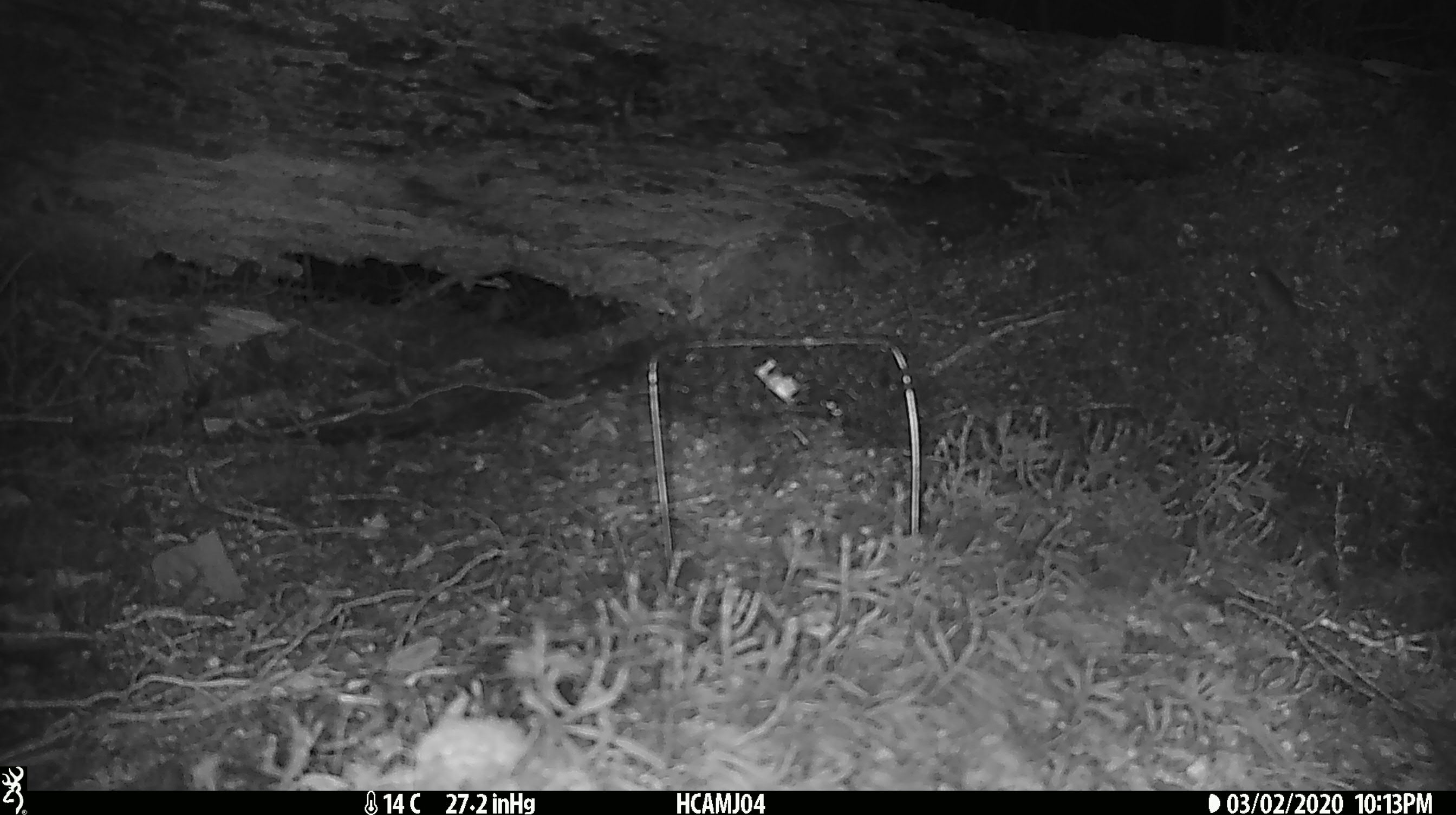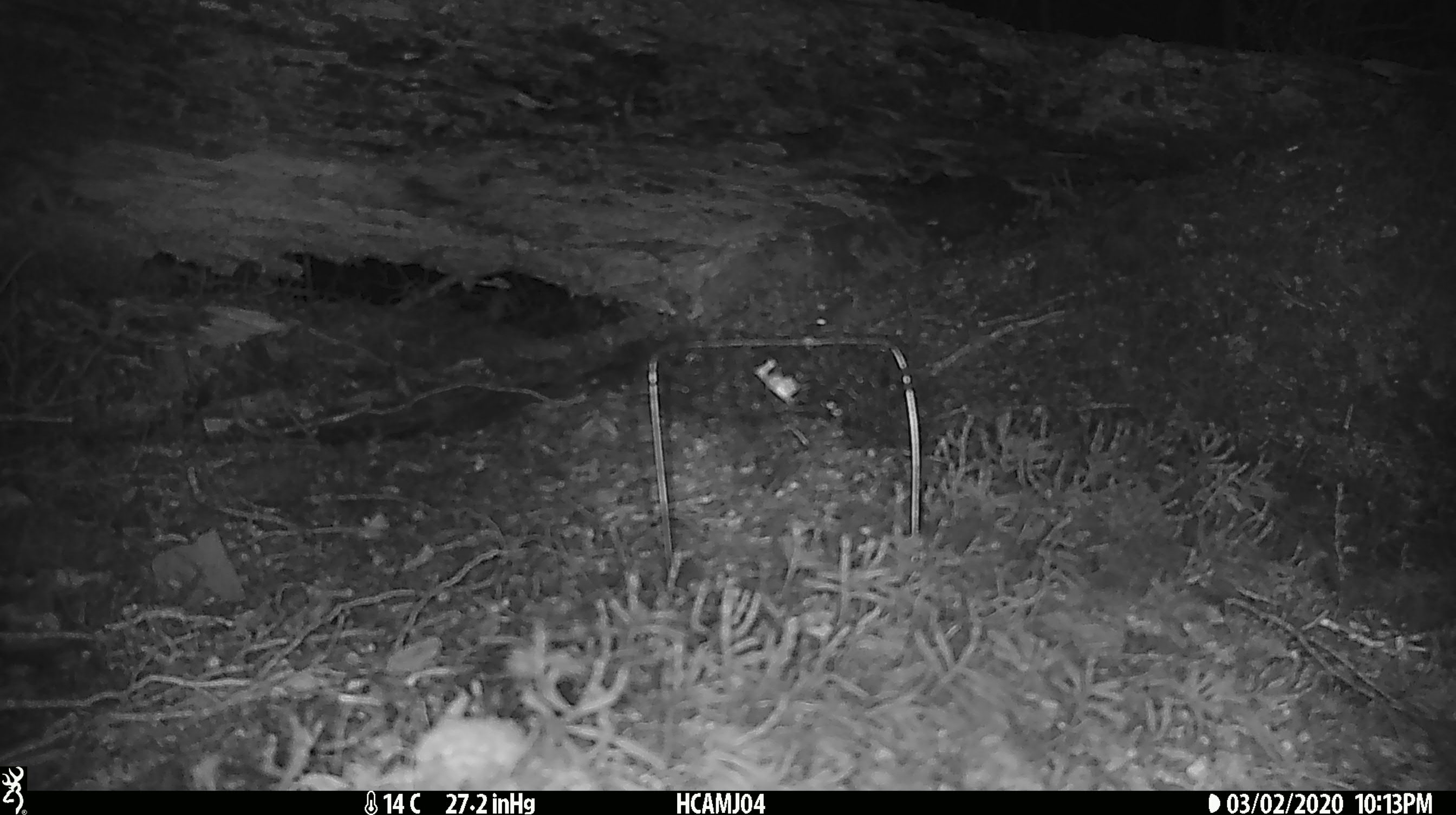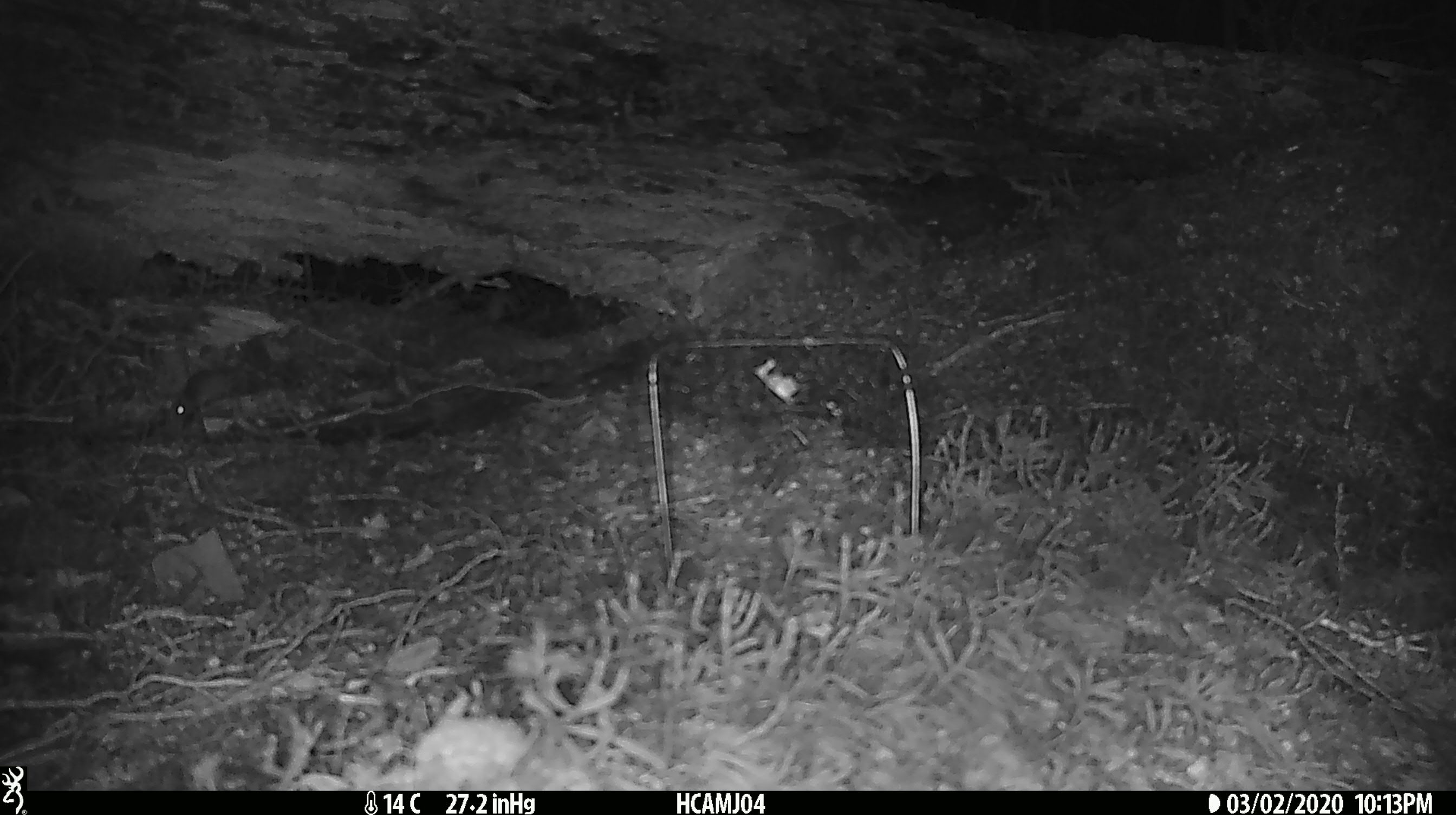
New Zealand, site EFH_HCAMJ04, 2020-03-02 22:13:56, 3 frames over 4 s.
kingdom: Animalia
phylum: Chordata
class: Mammalia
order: Rodentia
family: Muridae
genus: Mus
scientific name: Mus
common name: mouse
Mouse (Mus).